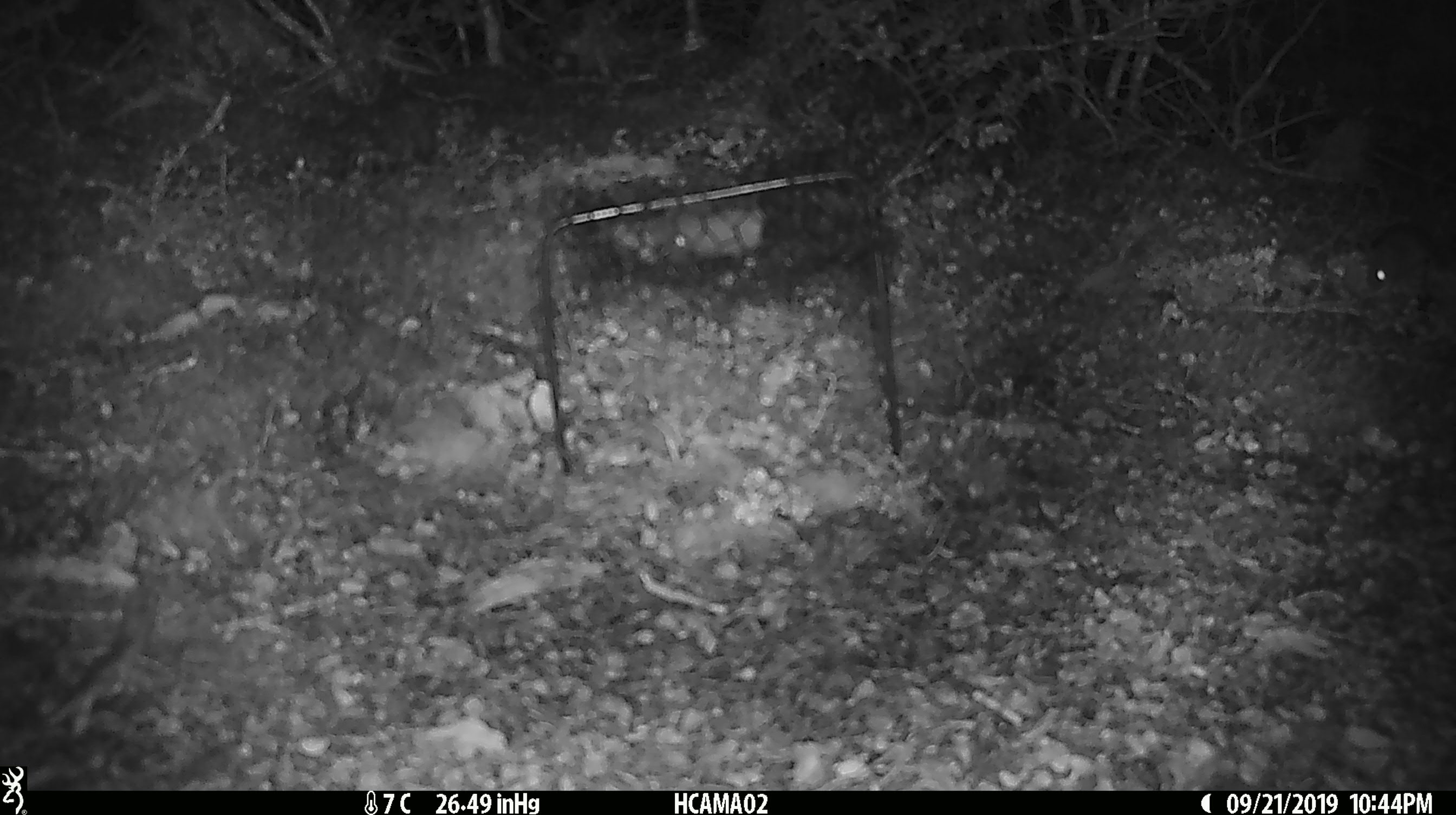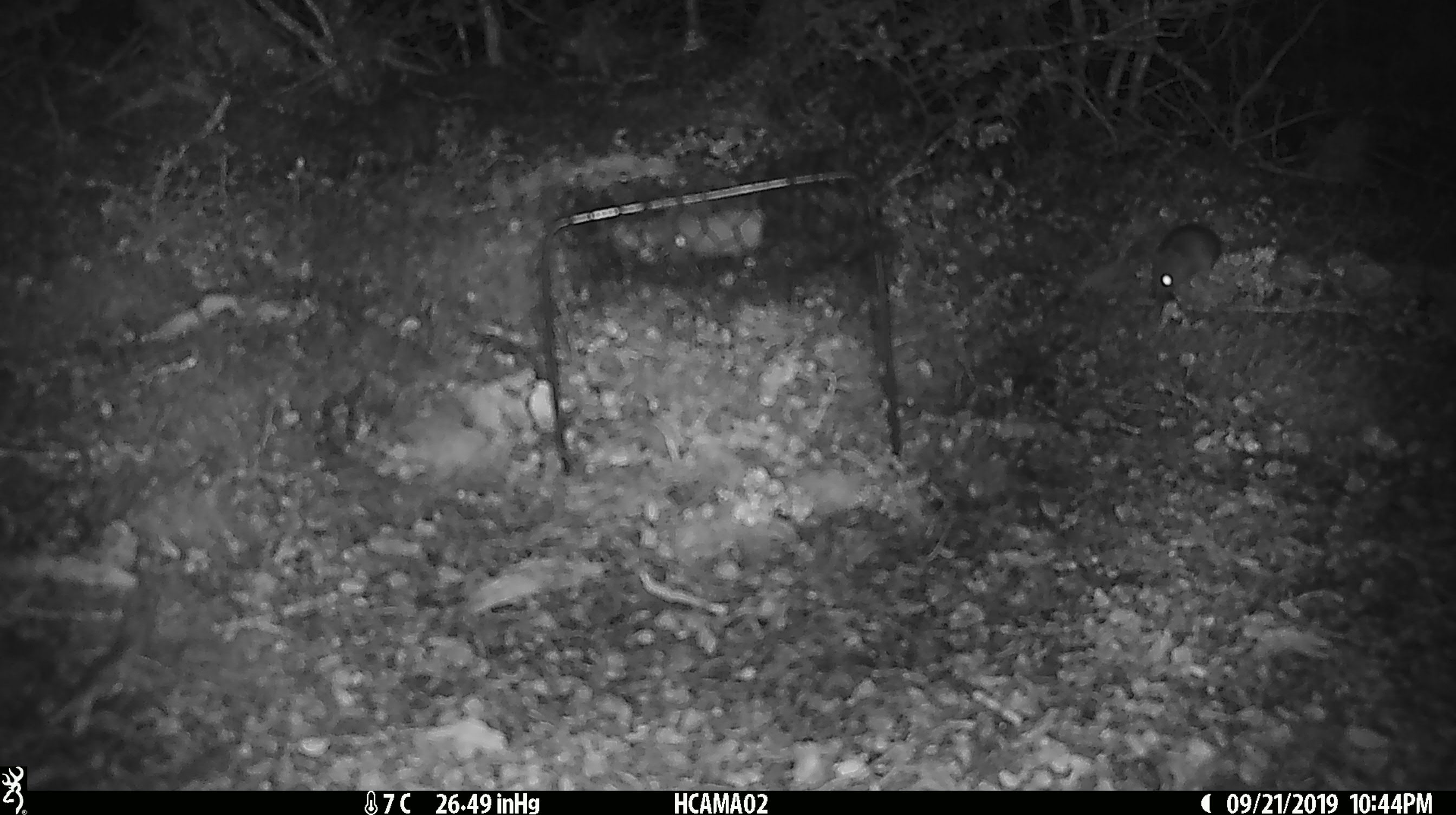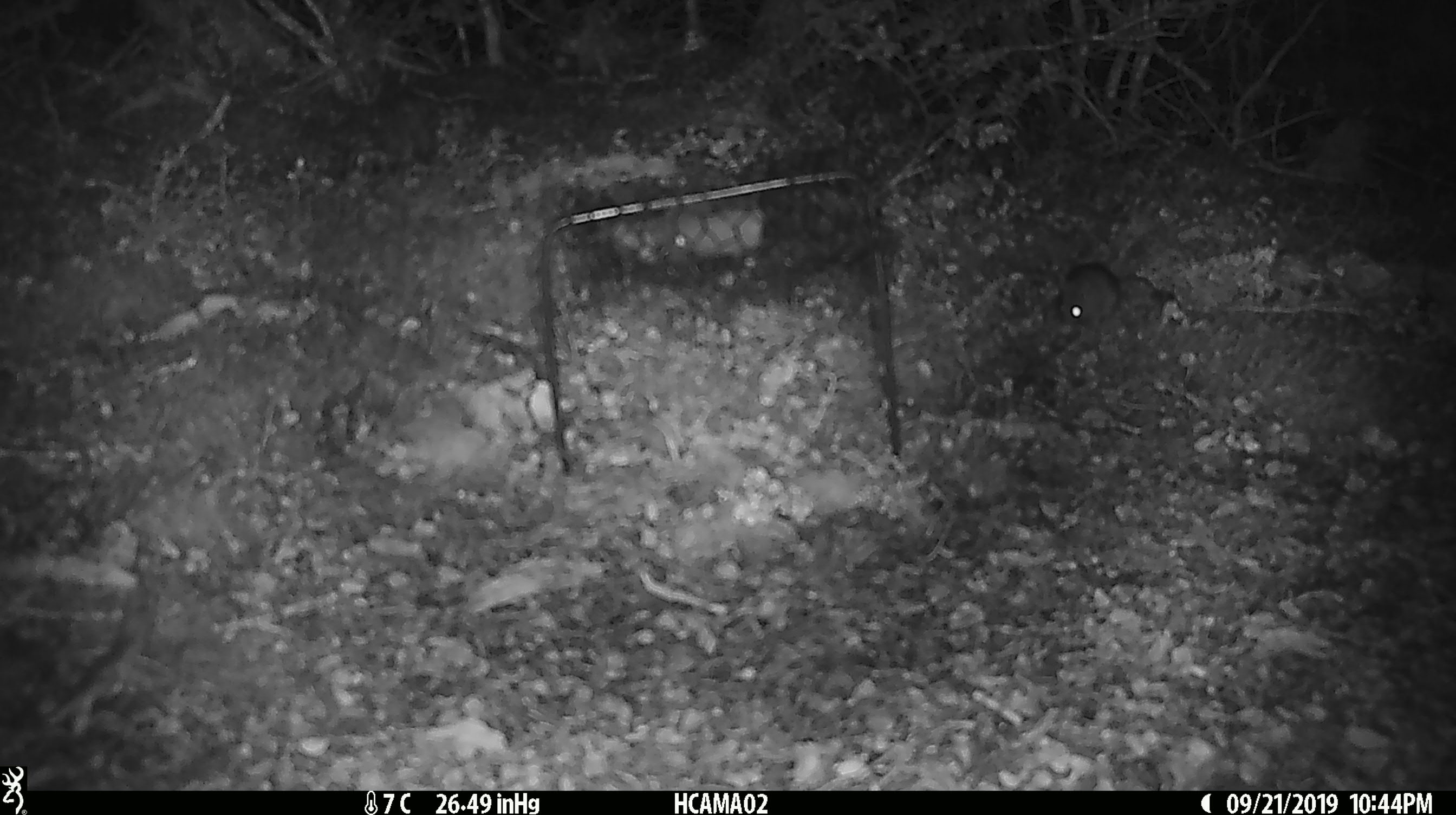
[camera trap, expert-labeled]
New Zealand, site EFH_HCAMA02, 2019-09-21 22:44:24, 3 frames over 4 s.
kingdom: Animalia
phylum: Chordata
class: Mammalia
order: Rodentia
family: Muridae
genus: Mus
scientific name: Mus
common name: mouse